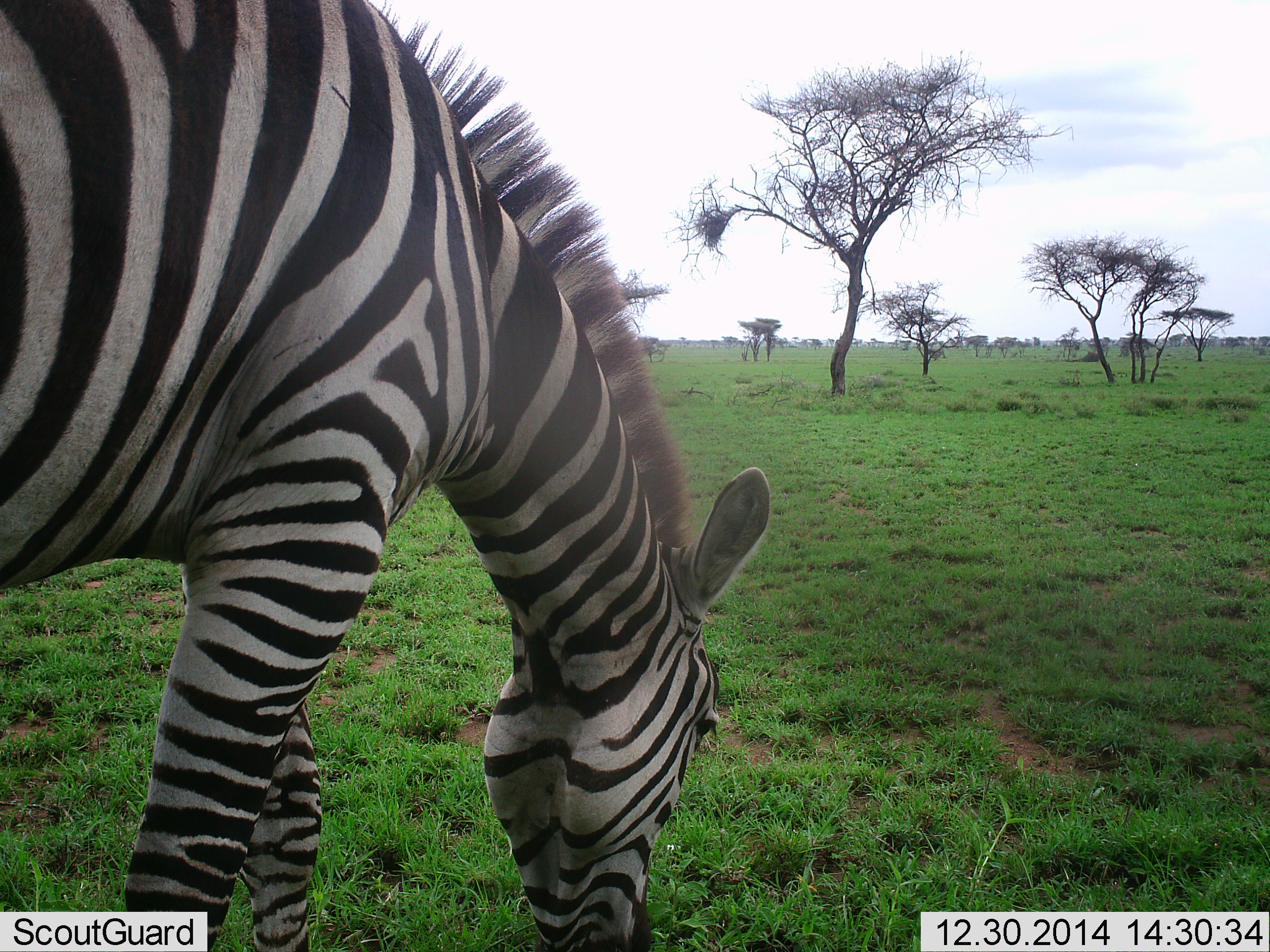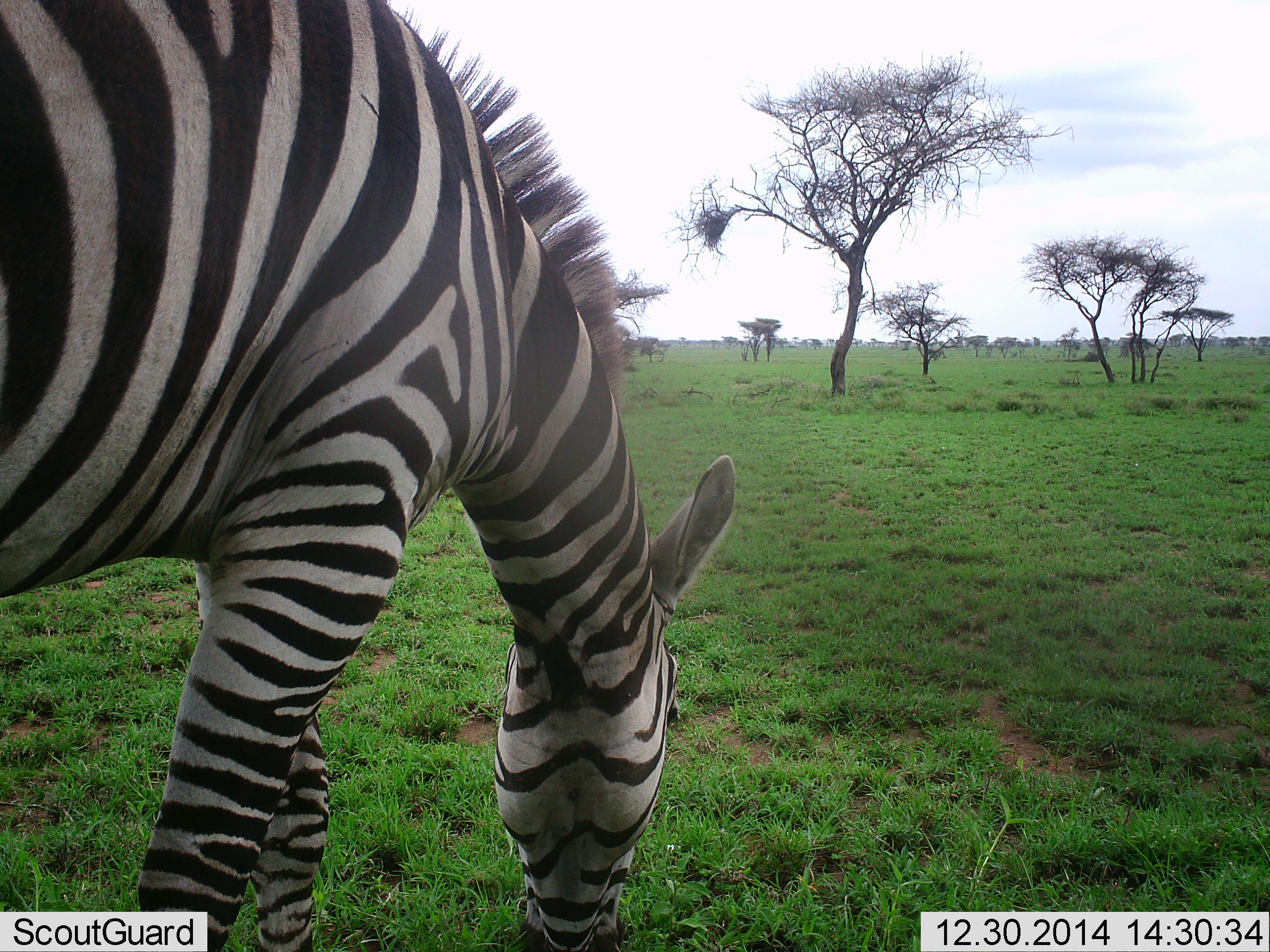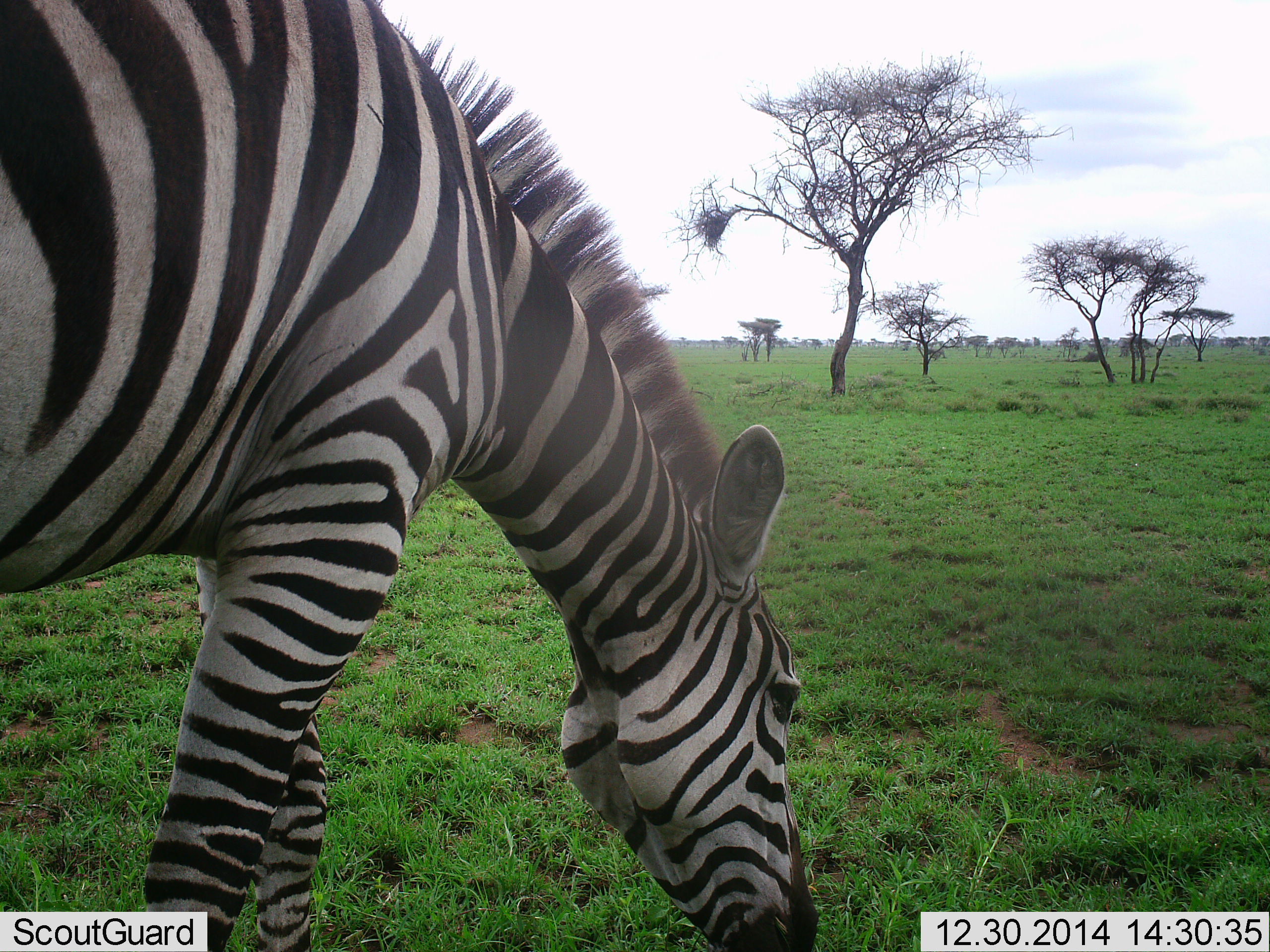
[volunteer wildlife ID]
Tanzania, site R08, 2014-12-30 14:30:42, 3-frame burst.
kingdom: Animalia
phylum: Chordata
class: Mammalia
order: Perissodactyla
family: Equidae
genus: Equus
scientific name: Equus quagga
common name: plains zebra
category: zebra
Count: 1.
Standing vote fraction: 30%.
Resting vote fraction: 0%.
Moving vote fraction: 0%.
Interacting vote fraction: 0%.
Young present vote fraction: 0%.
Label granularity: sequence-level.